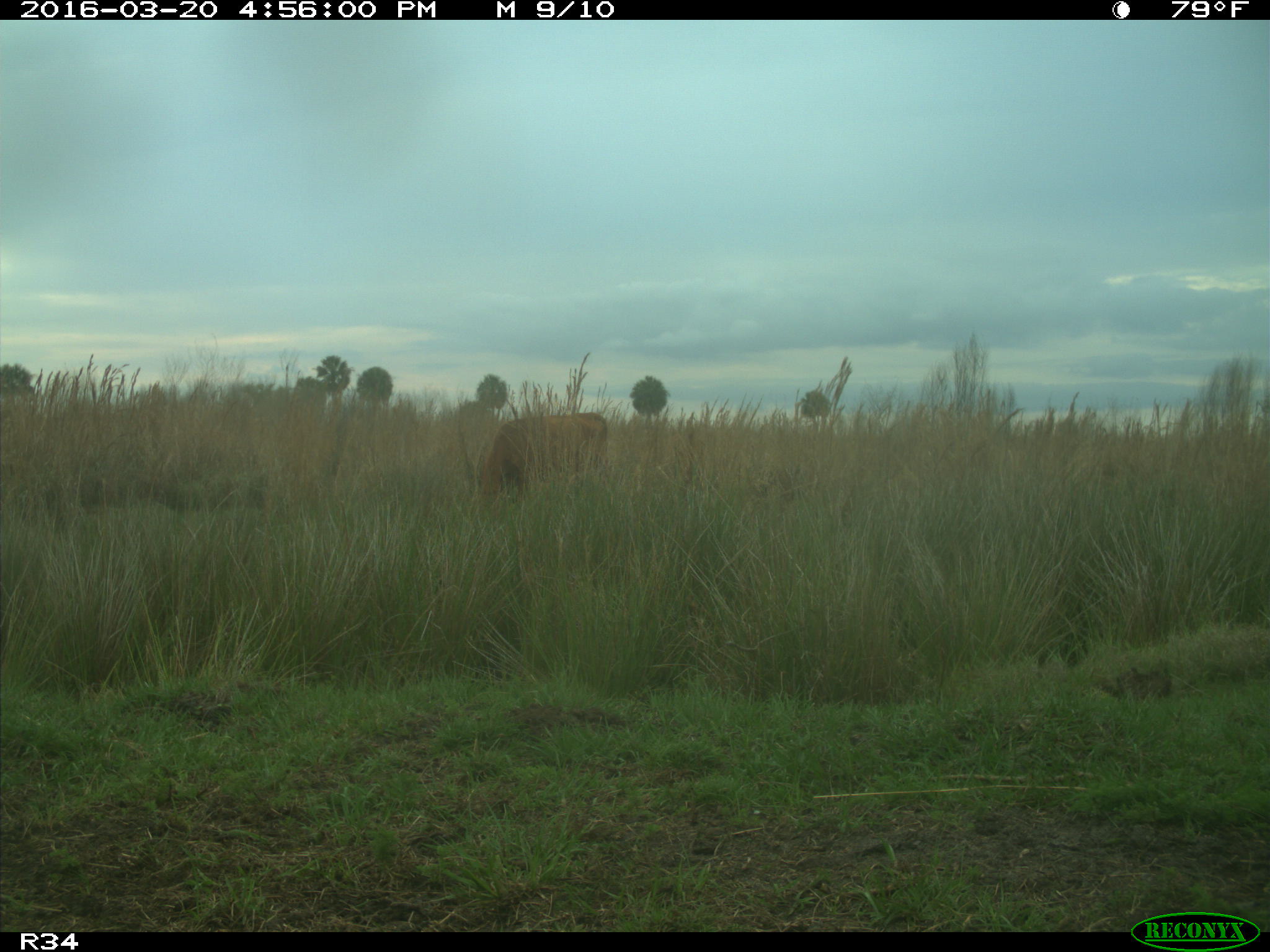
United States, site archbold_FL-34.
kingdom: Animalia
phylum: Chordata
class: Mammalia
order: Artiodactyla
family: Bovidae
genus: Bos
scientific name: Bos taurus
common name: domestic cow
Bos taurus (domestic cow).